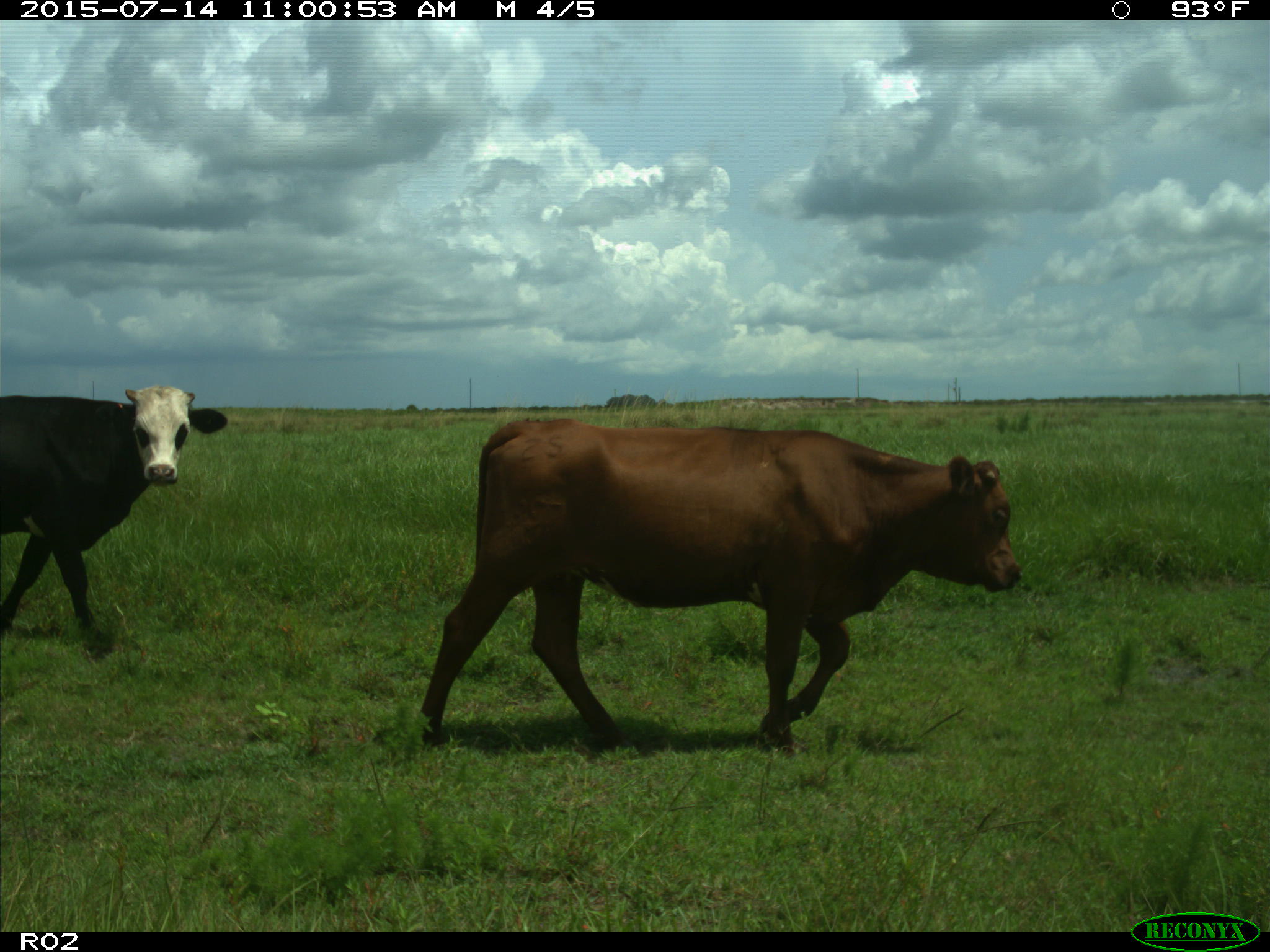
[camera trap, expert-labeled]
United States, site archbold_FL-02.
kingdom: Animalia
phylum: Chordata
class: Mammalia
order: Artiodactyla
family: Bovidae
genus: Bos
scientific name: Bos taurus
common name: domestic cow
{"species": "Bos taurus (domestic cow)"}